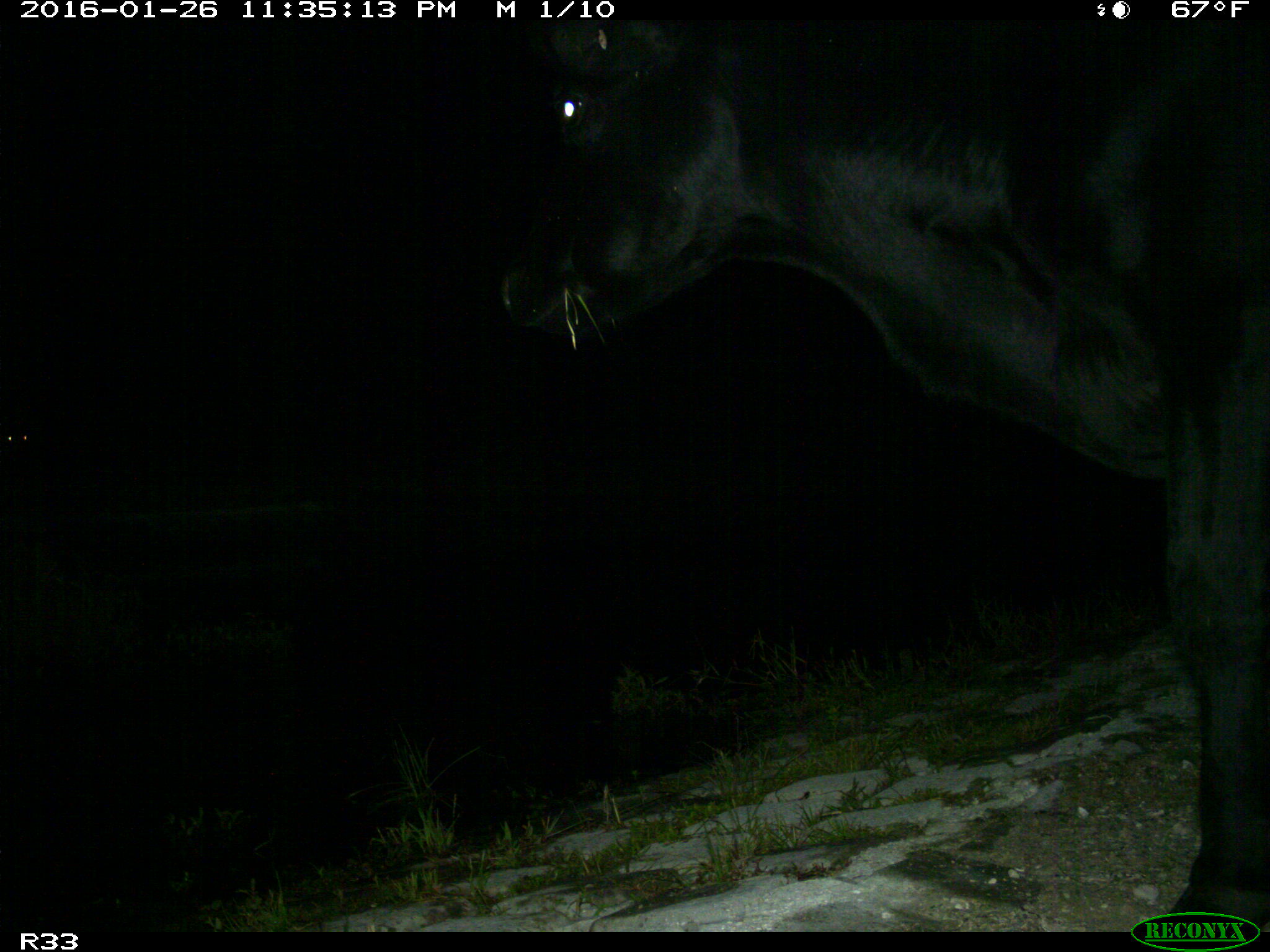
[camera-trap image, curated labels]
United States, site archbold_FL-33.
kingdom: Animalia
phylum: Chordata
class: Mammalia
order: Artiodactyla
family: Bovidae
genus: Bos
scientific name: Bos taurus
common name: domestic cow